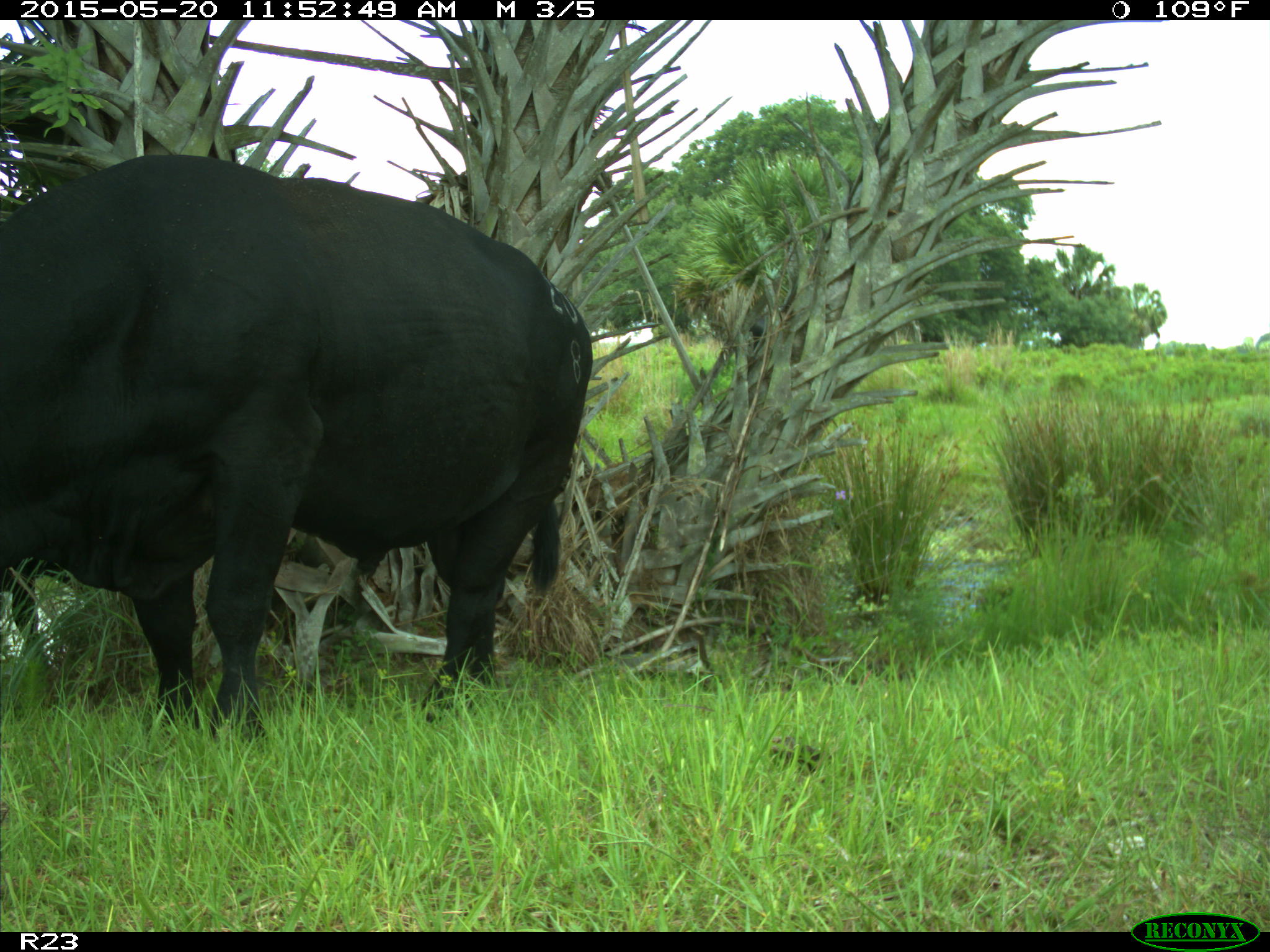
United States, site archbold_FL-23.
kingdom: Animalia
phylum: Chordata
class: Mammalia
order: Artiodactyla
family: Suidae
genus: Sus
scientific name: Sus scrofa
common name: wild boar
Sus scrofa (wild boar).